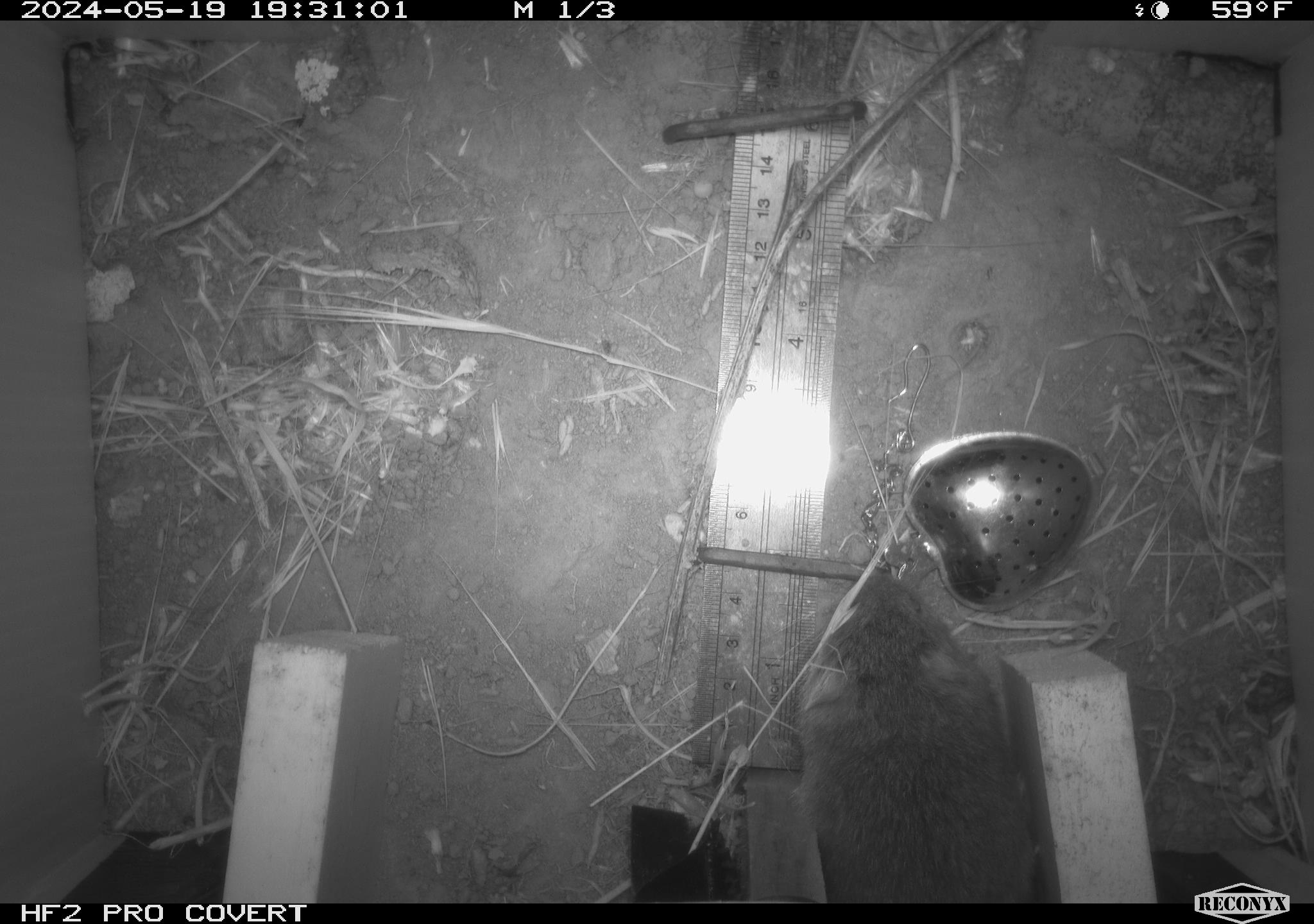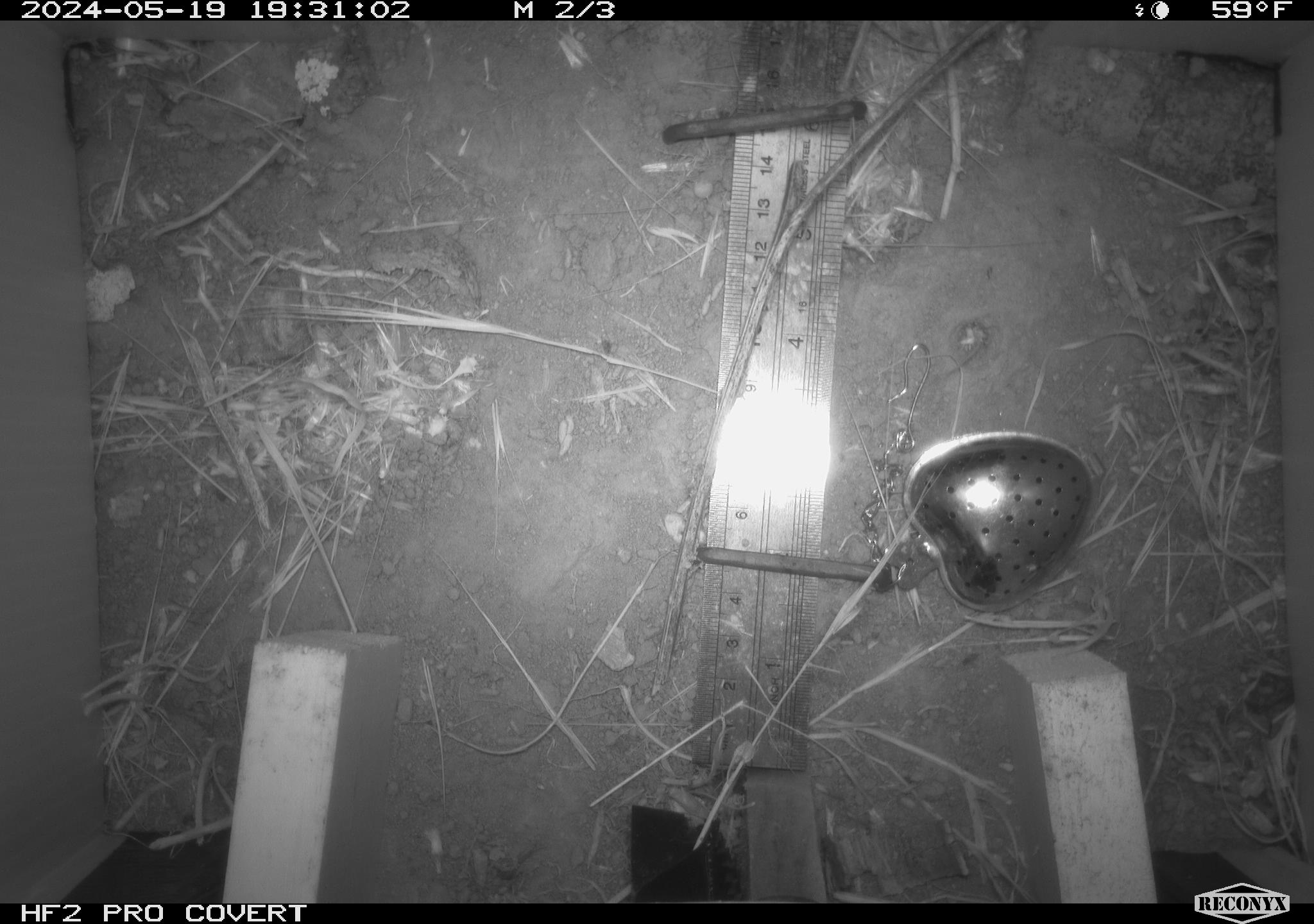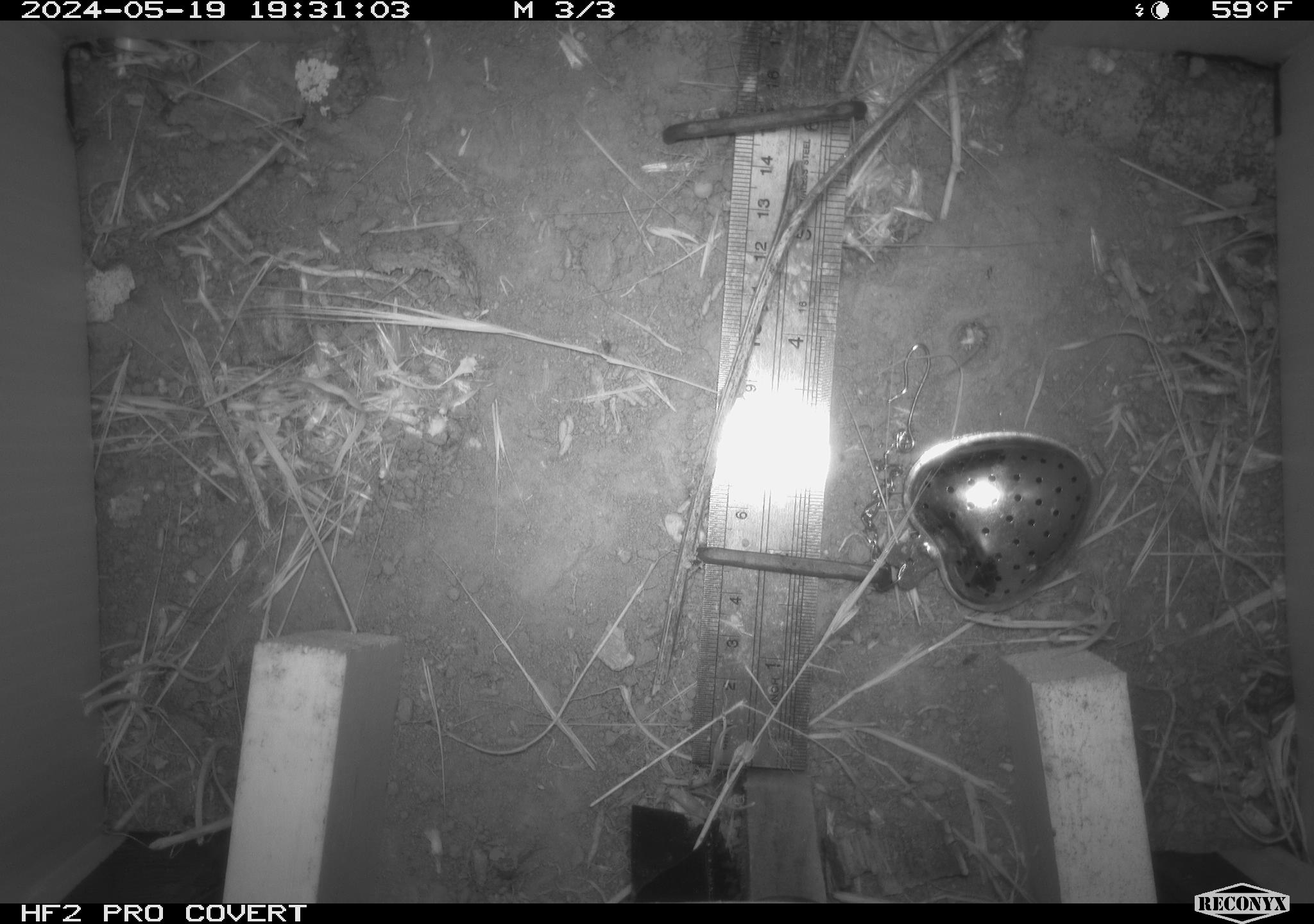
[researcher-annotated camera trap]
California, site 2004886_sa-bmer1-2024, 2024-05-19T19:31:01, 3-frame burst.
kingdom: Animalia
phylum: Chordata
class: Mammalia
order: Rodentia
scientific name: Rodentia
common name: woodrat or rat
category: woodrat or rat species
Woodrat or rat species (woodrat or rat) (Rodentia).